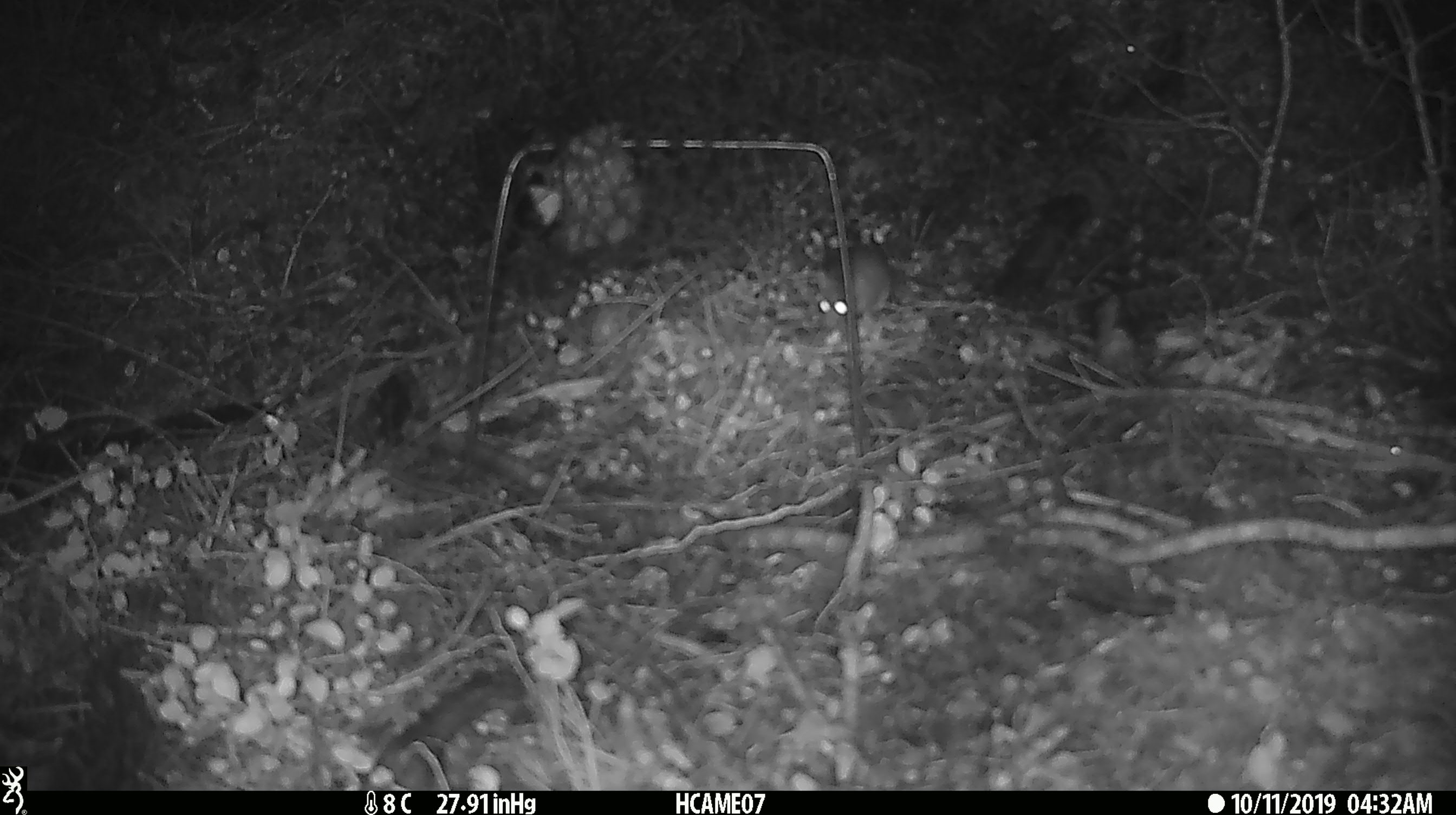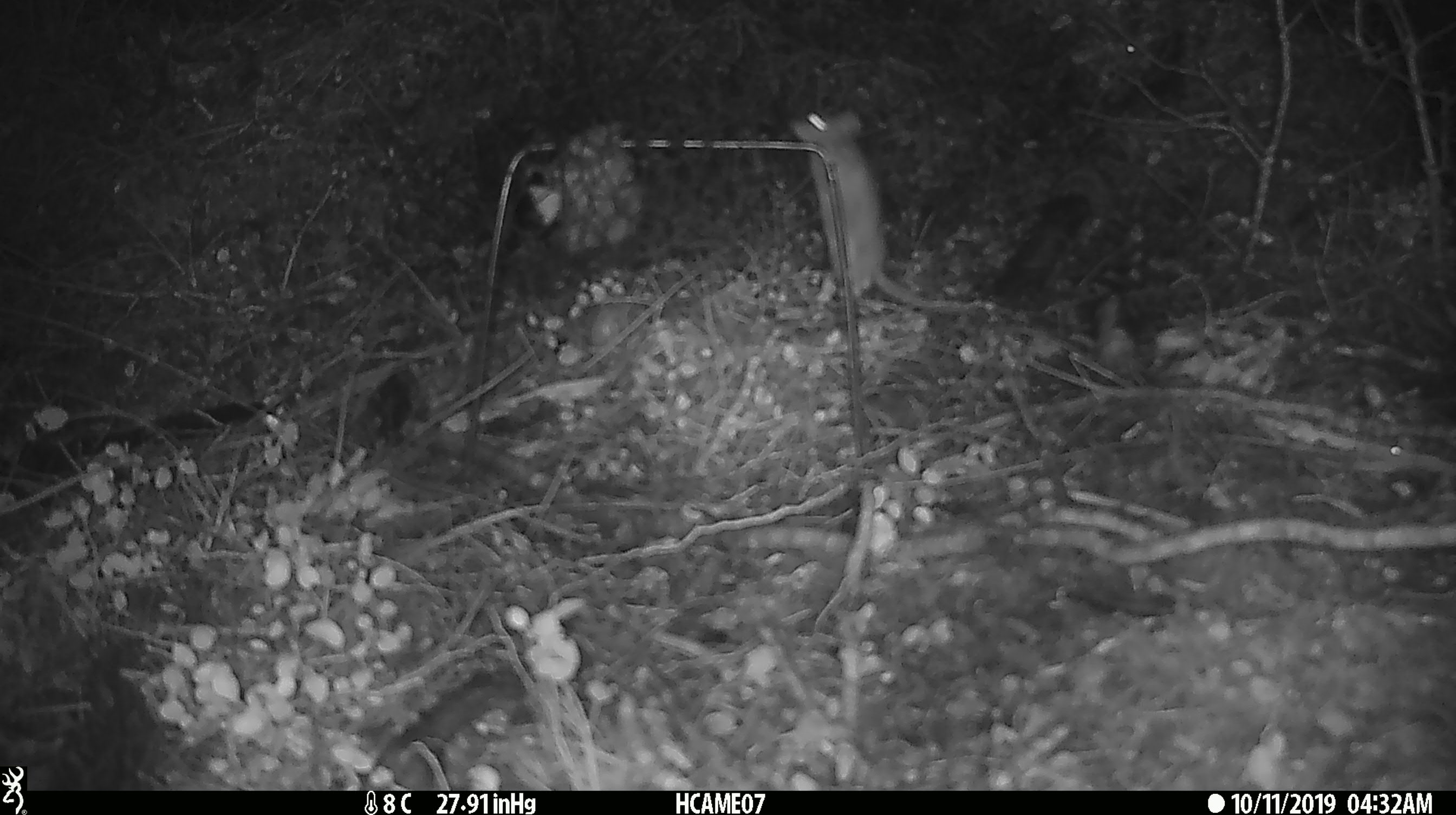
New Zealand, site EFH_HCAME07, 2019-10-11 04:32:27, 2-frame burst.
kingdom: Animalia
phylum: Chordata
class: Mammalia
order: Rodentia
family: Muridae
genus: Mus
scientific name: Mus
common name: mouse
Mouse (Mus).